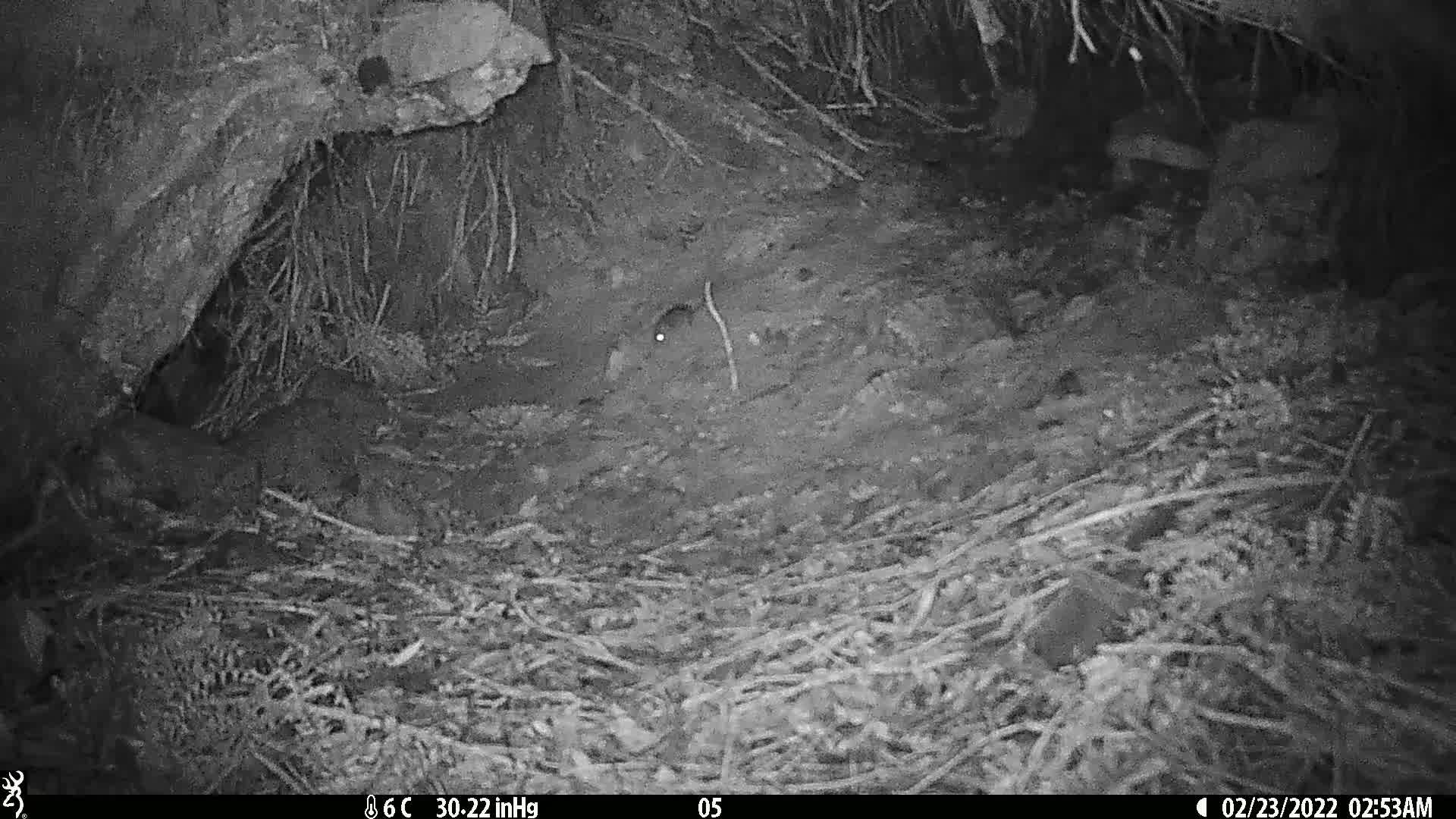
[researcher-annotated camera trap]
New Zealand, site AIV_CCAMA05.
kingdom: Animalia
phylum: Chordata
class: Mammalia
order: Rodentia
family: Muridae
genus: Mus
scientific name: Mus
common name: mouse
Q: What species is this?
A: Mouse (Mus).